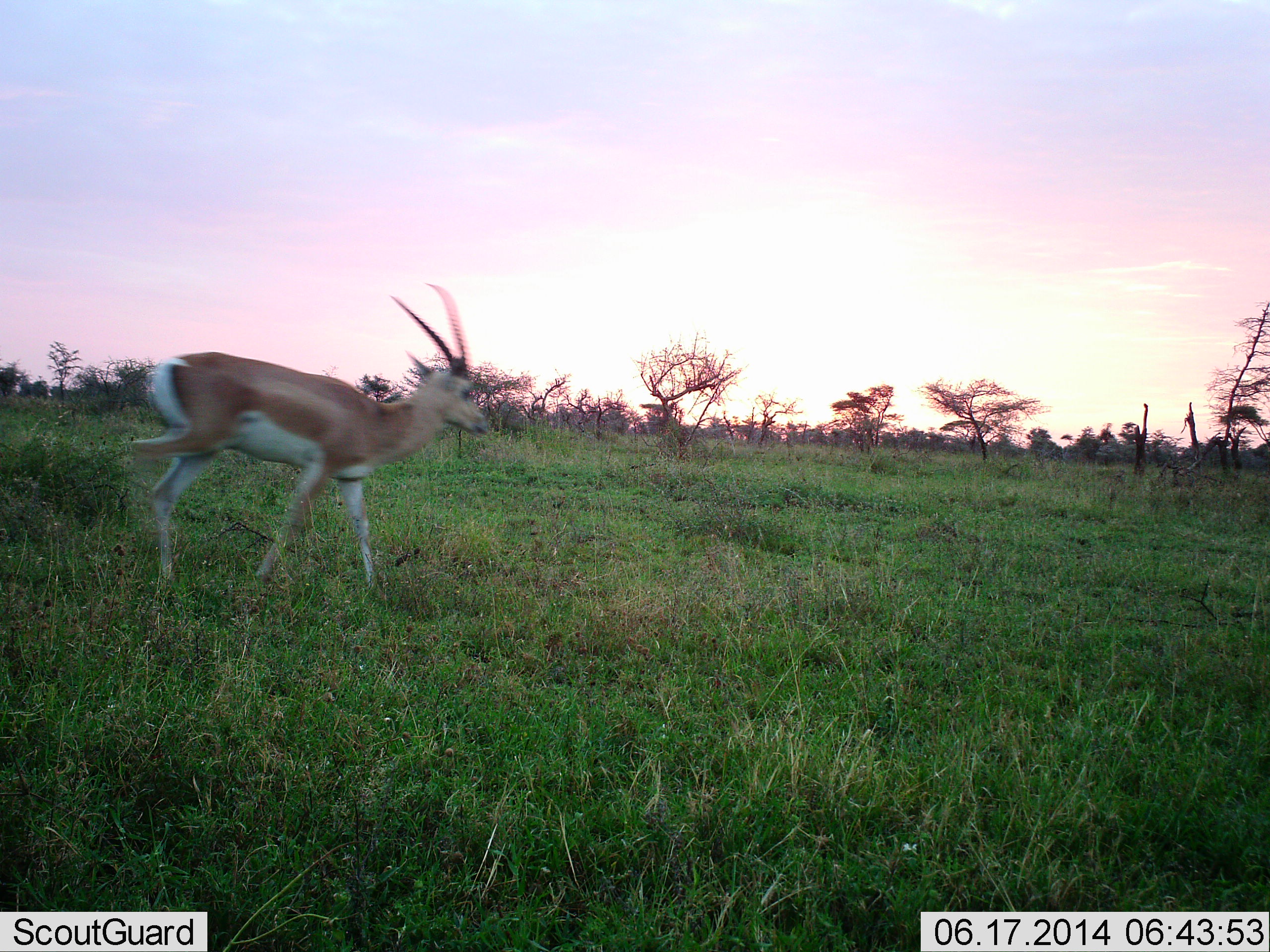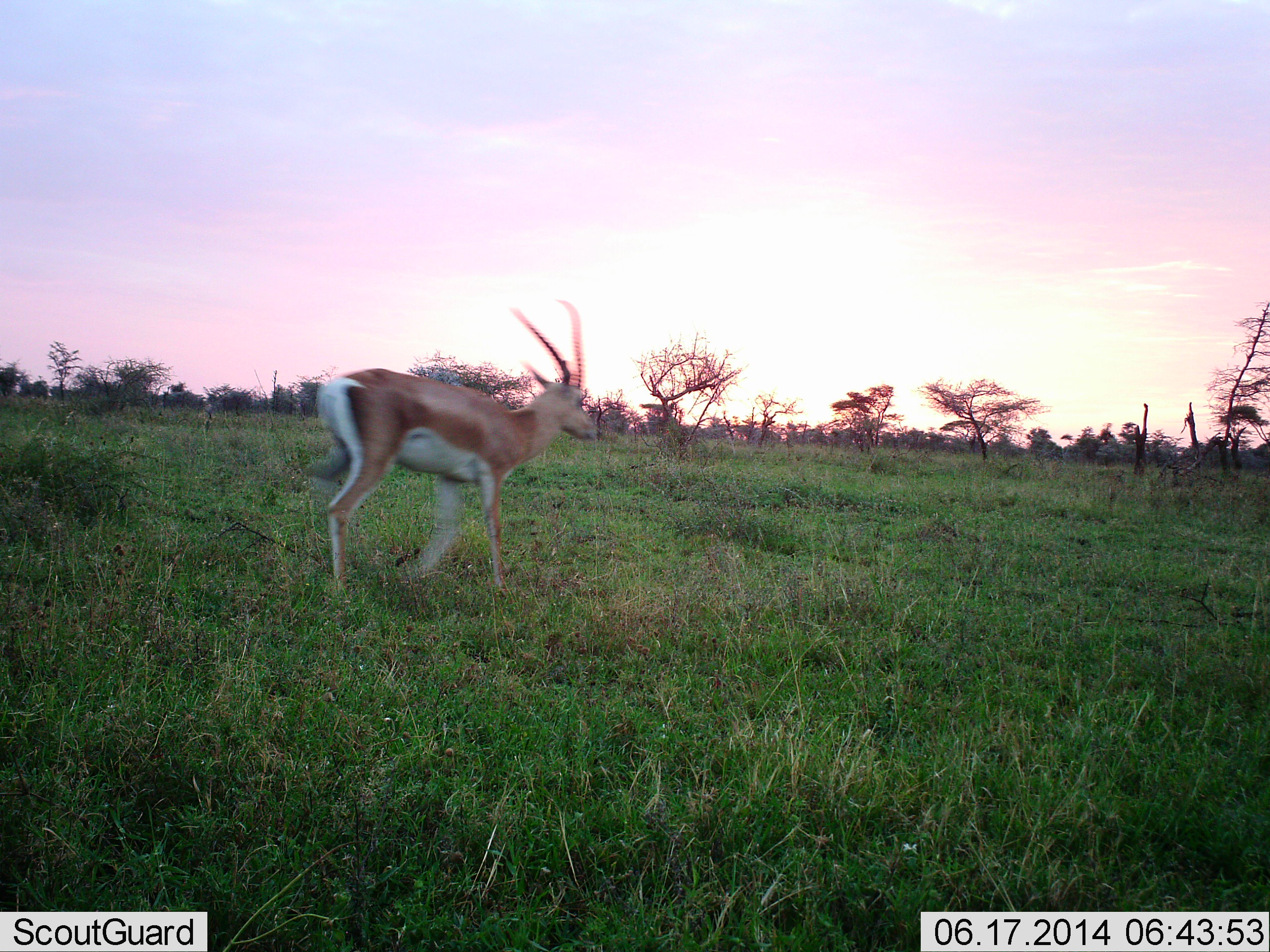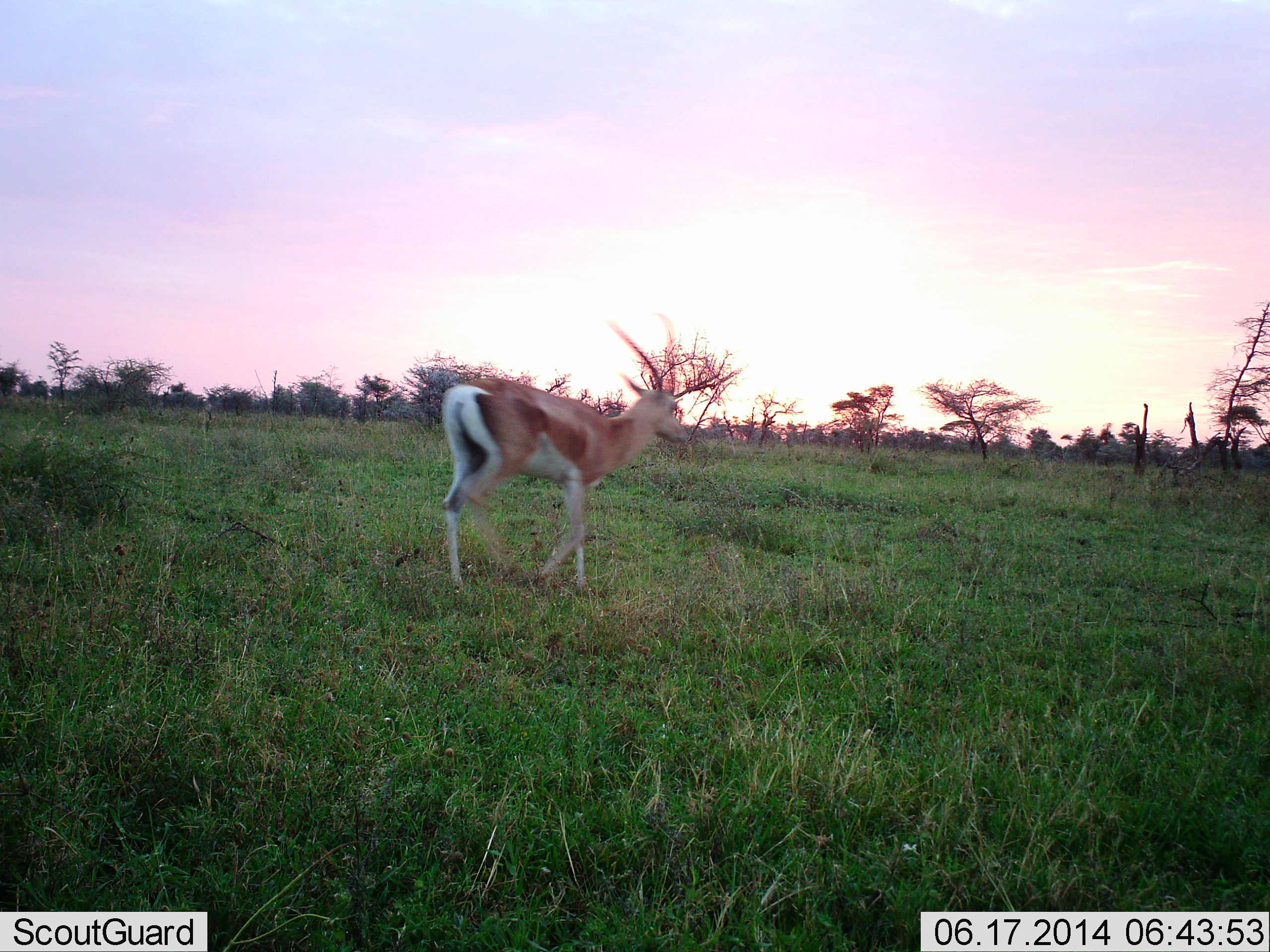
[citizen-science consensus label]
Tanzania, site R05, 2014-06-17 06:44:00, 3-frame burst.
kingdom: Animalia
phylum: Chordata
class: Mammalia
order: Artiodactyla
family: Bovidae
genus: Nanger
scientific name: Nanger granti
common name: grant's gazelle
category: gazellegrants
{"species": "gazellegrants (grant's gazelle) (Nanger granti)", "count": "1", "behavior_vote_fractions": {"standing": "0%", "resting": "0%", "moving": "100%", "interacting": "0%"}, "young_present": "0%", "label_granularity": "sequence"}